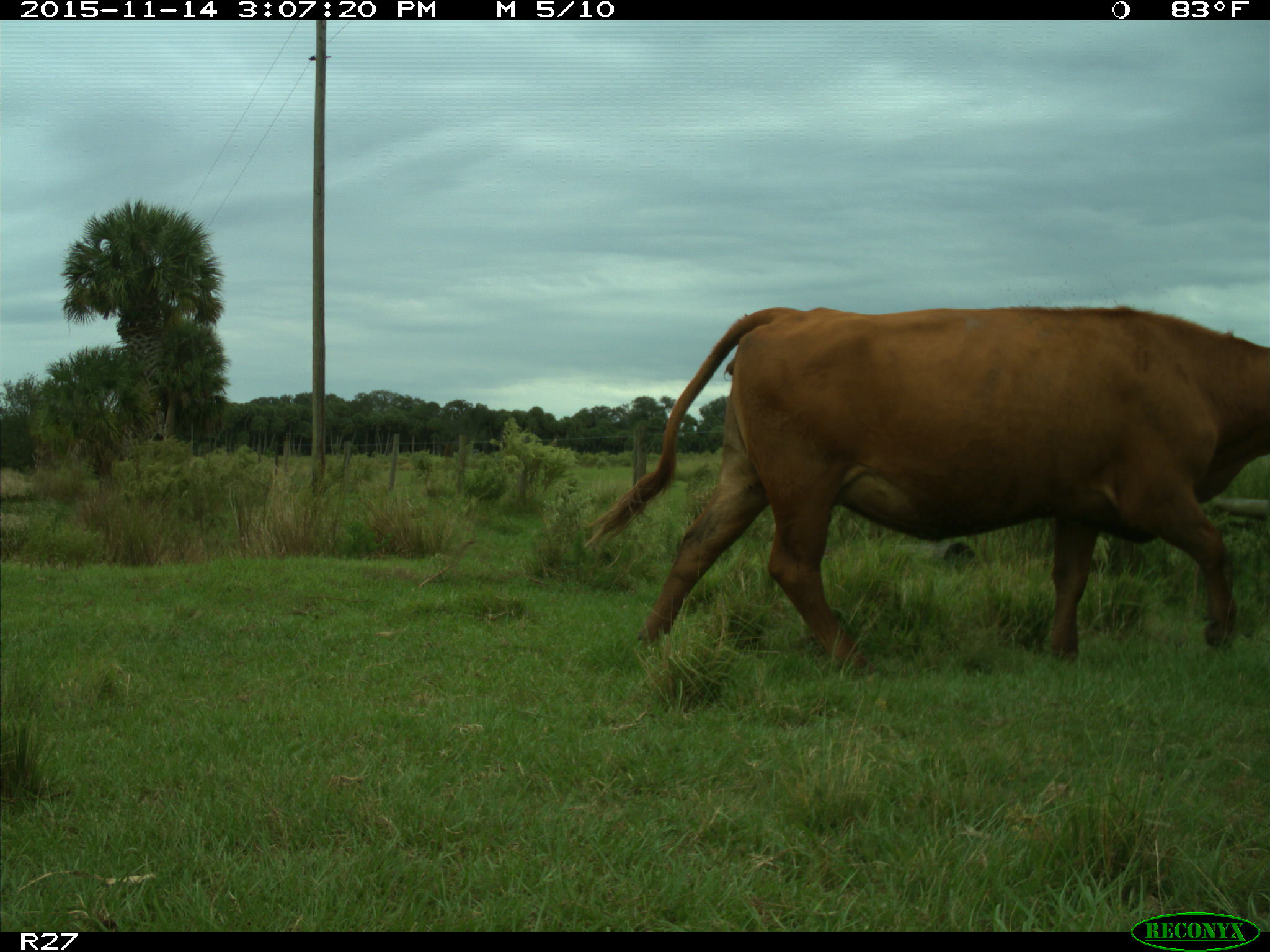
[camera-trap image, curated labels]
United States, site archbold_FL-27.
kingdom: Animalia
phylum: Chordata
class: Mammalia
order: Artiodactyla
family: Bovidae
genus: Bos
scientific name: Bos taurus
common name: domestic cow